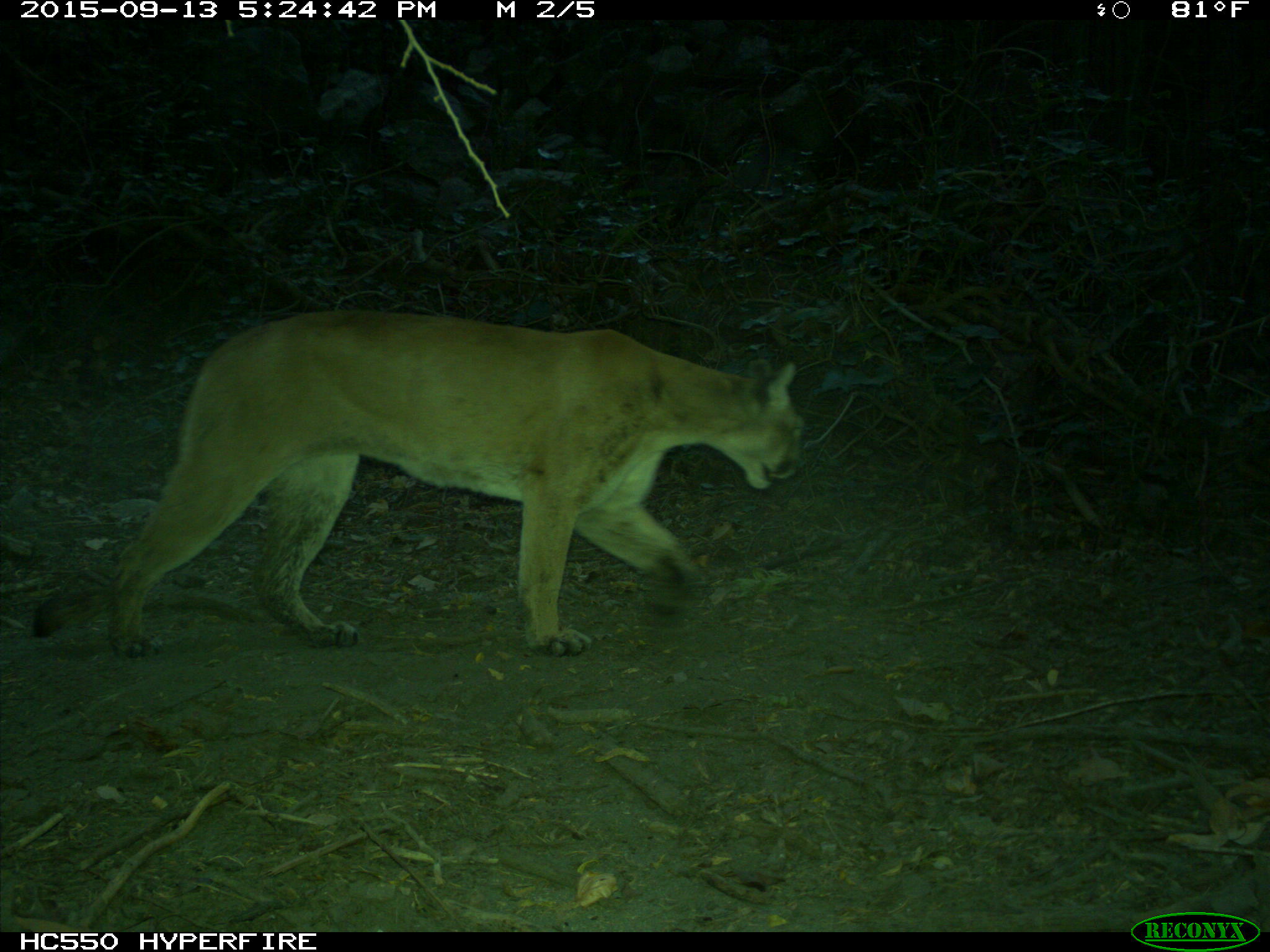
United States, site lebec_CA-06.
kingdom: Animalia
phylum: Chordata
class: Mammalia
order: Carnivora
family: Felidae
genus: Puma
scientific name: Puma concolor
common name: mountain lion